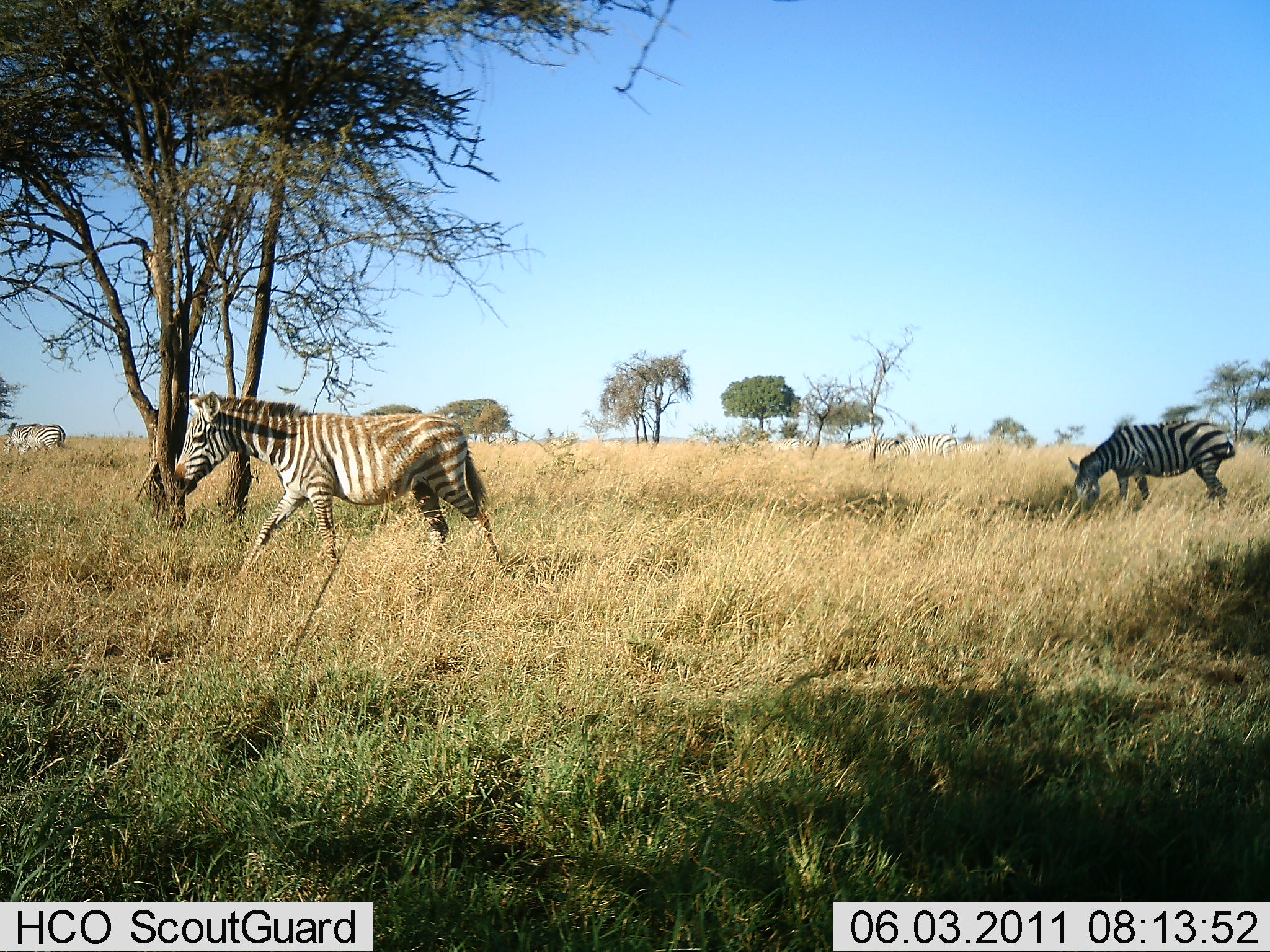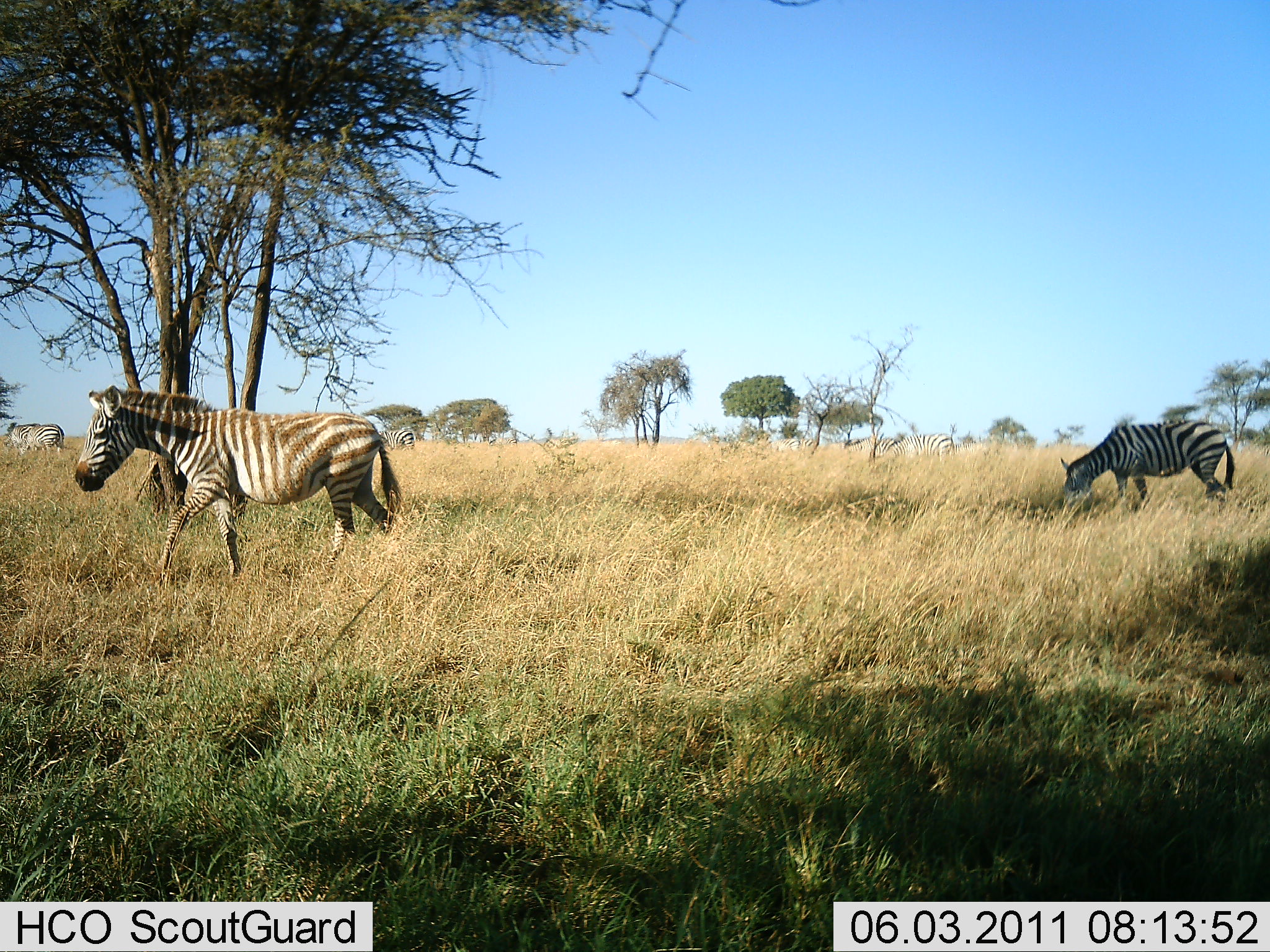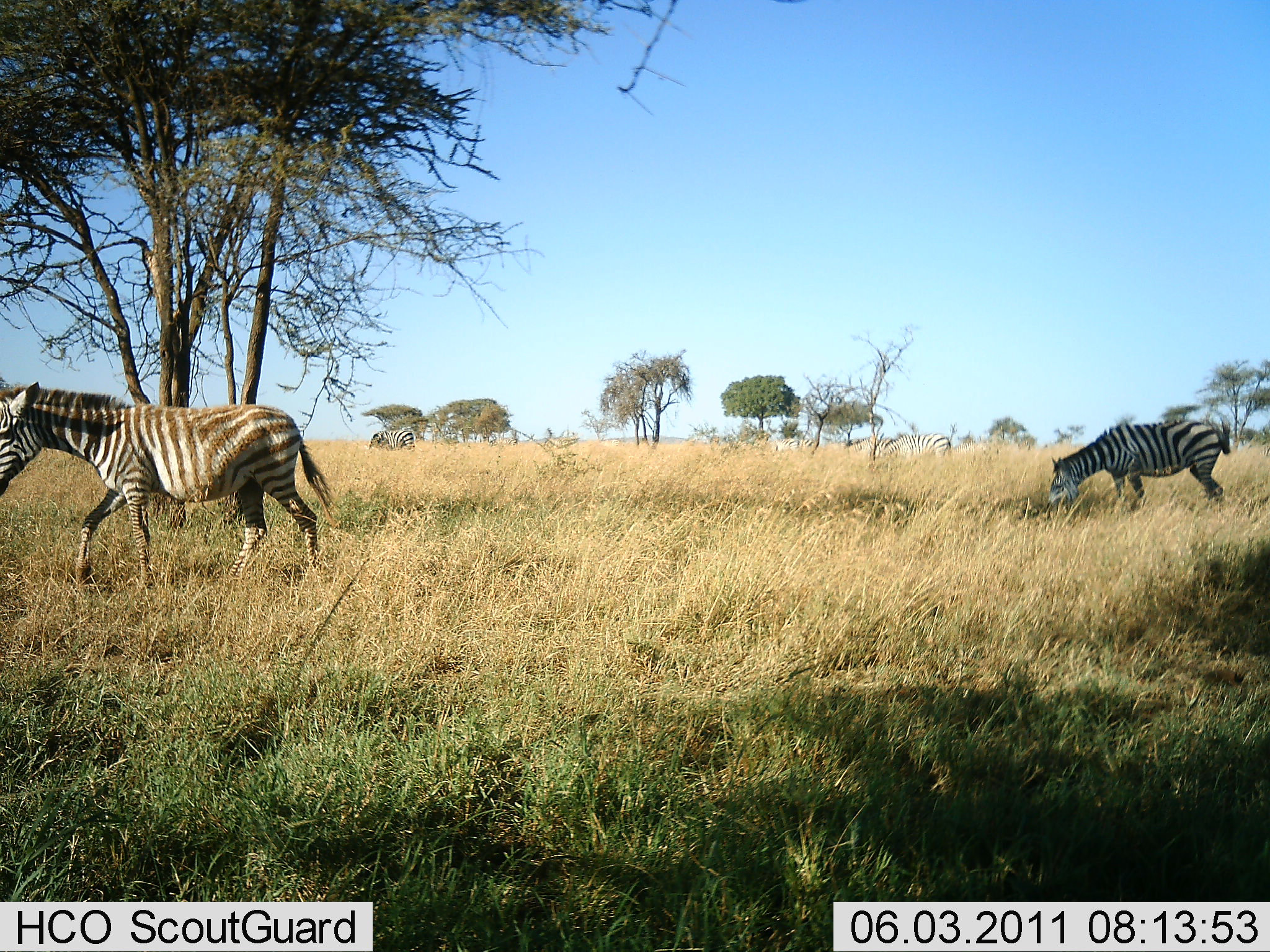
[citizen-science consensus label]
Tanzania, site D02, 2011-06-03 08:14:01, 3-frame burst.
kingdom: Animalia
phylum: Chordata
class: Mammalia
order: Perissodactyla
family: Equidae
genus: Equus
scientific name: Equus quagga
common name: plains zebra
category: zebra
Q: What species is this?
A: Zebra (plains zebra) (Equus quagga).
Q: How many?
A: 3.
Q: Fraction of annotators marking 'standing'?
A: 25%.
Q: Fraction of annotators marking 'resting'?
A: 0%.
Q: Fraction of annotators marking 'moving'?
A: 83%.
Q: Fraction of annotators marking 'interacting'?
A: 0%.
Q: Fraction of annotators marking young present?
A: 0%.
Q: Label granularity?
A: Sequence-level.